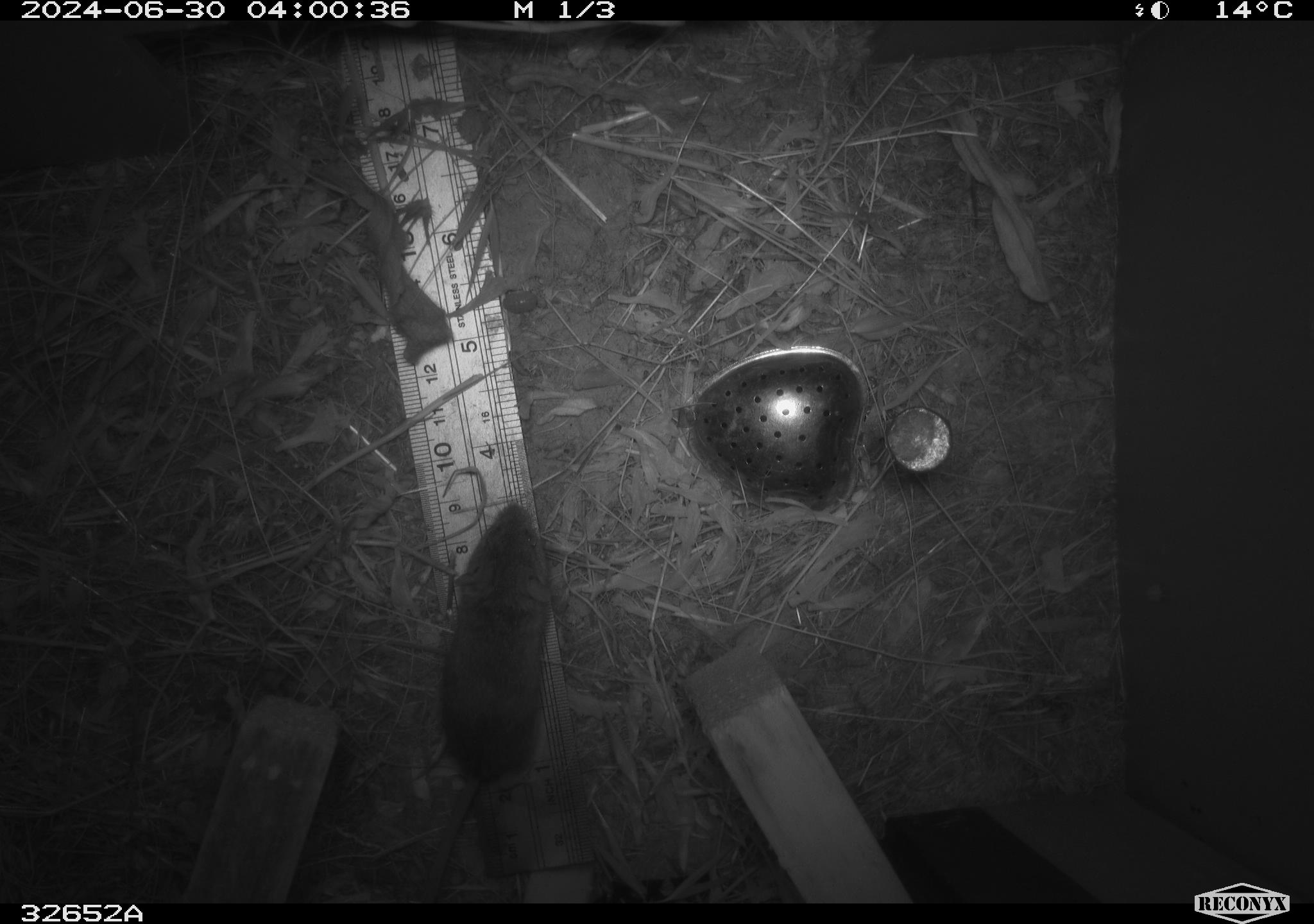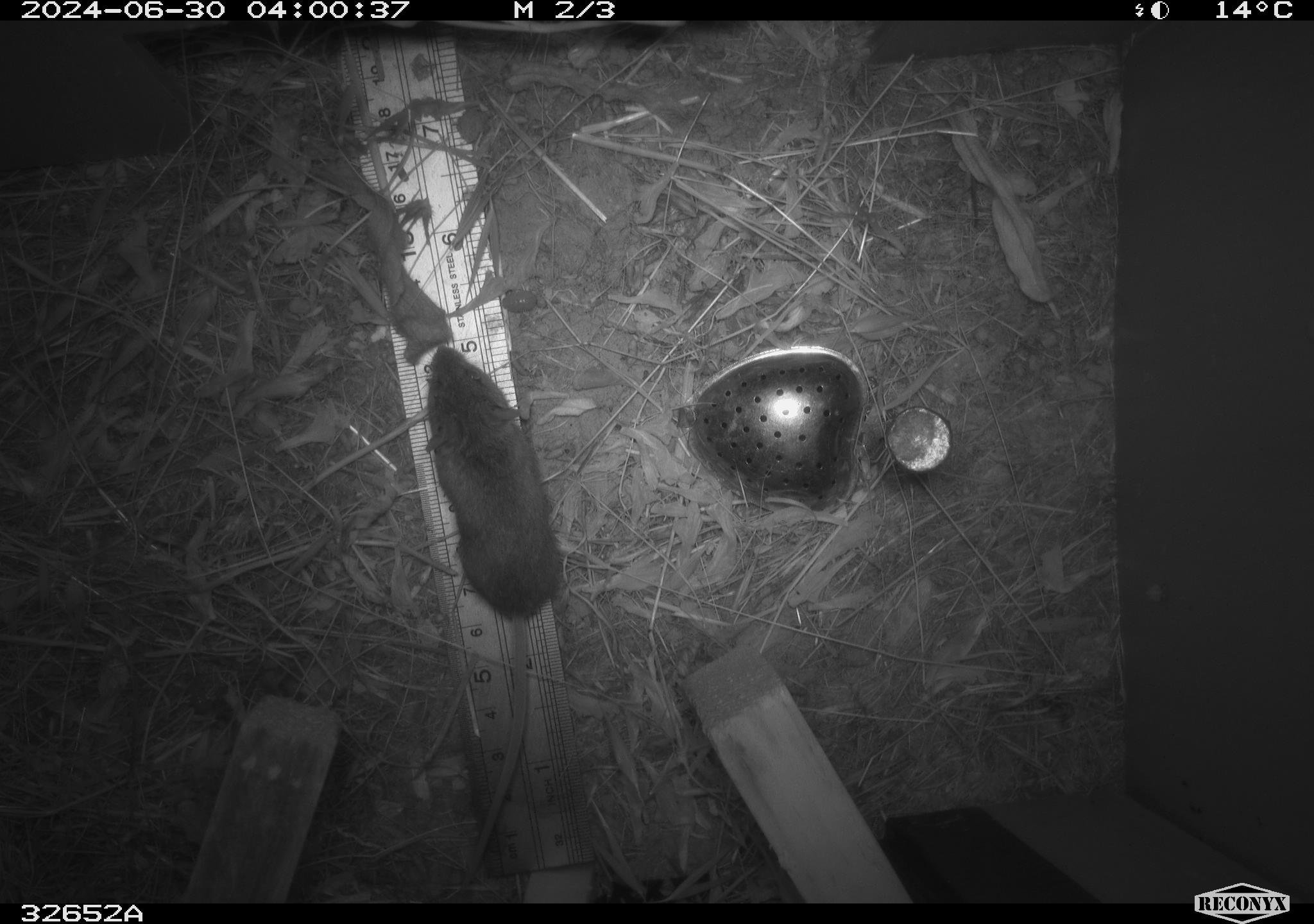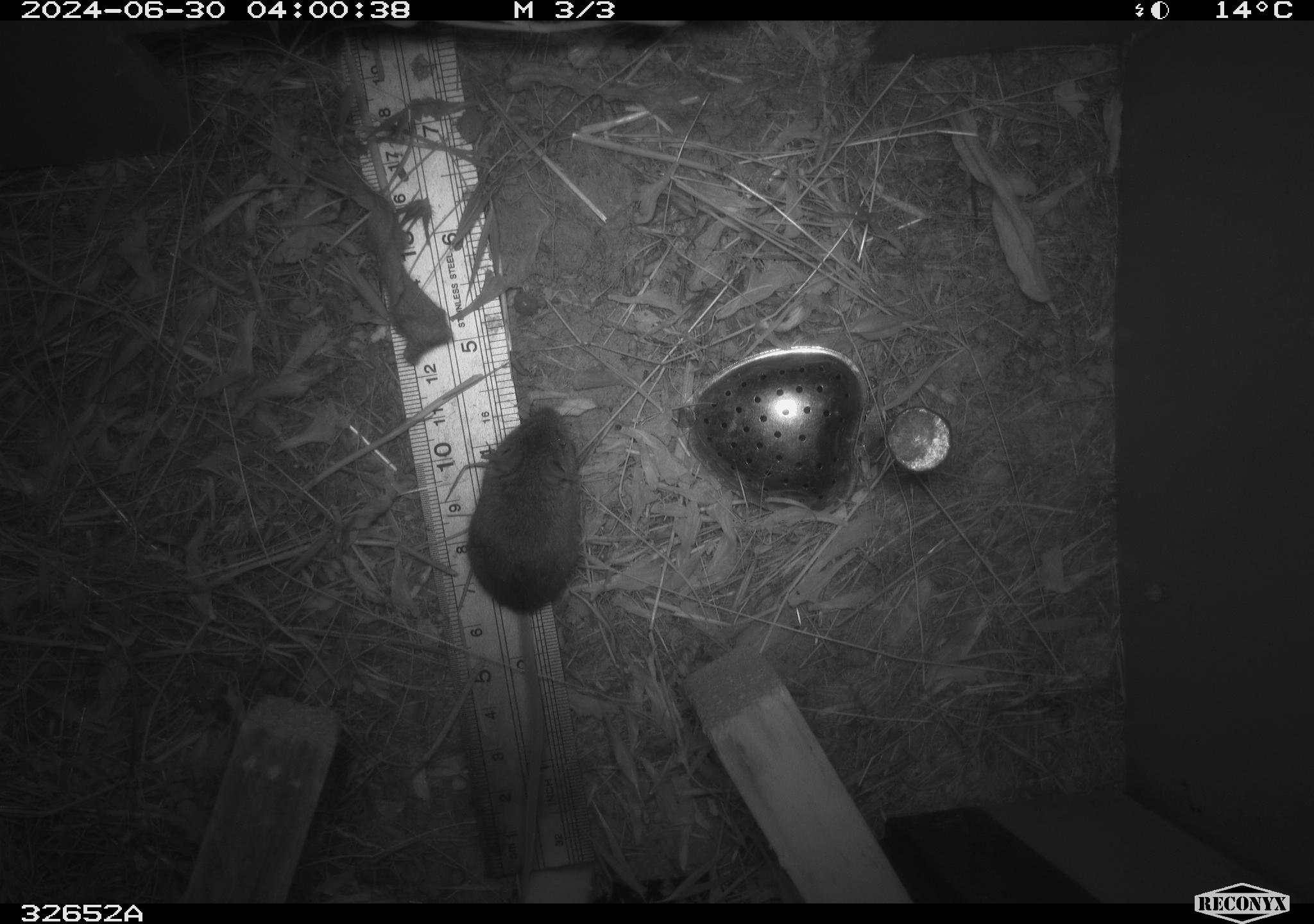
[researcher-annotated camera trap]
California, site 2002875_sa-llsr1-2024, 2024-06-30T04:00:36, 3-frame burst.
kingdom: Animalia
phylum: Chordata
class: Mammalia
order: Rodentia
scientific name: Rodentia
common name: mouse species